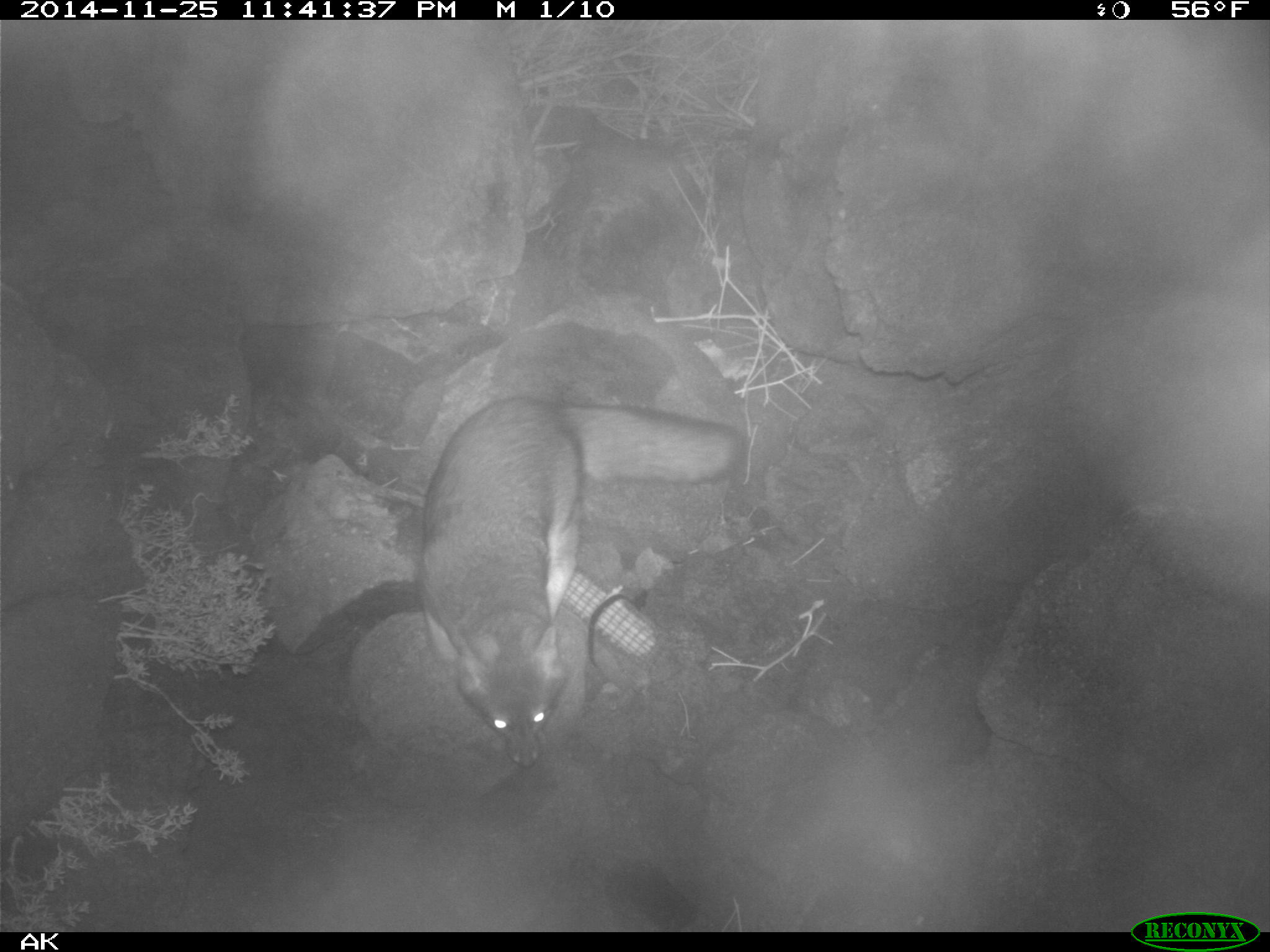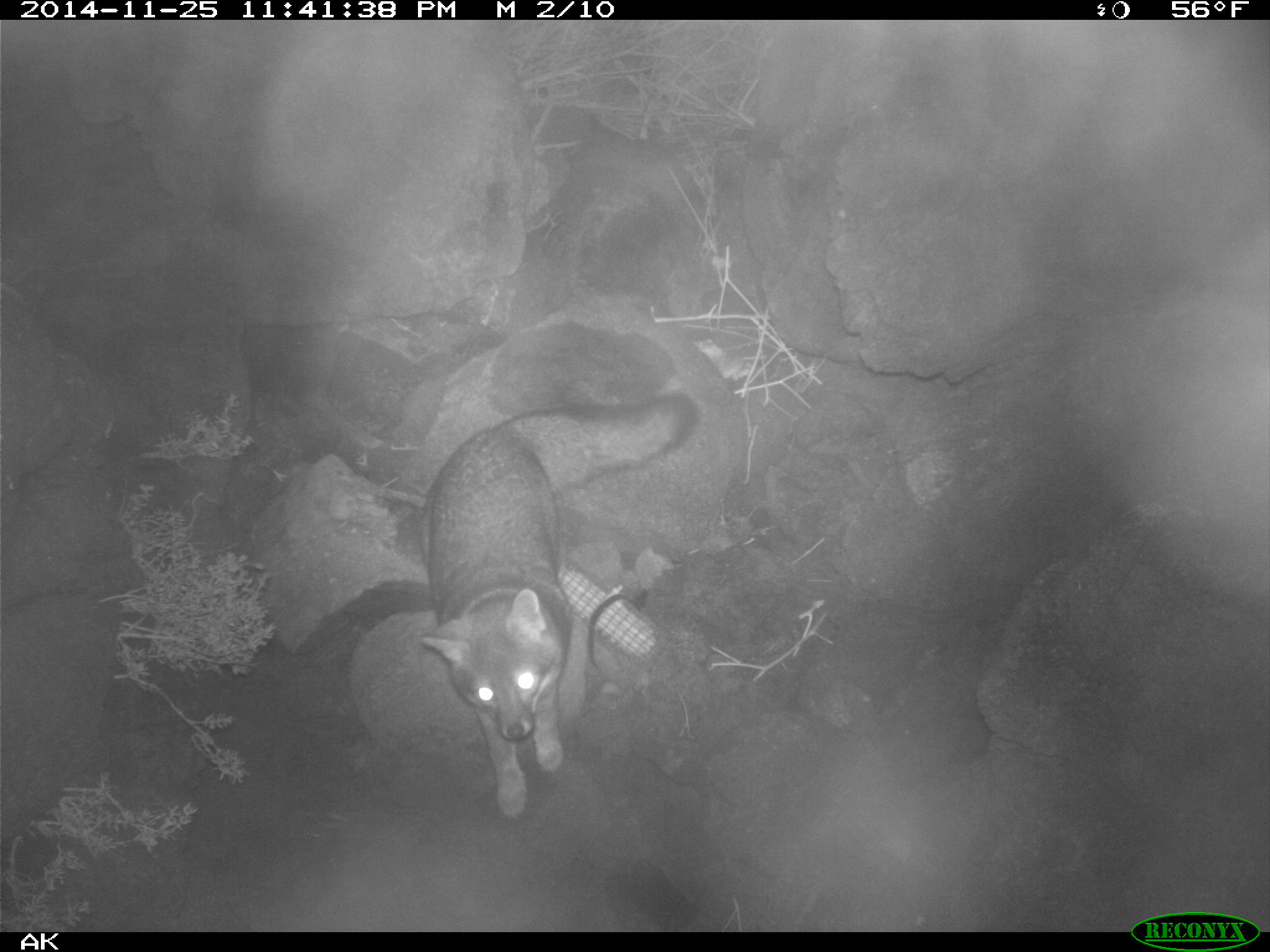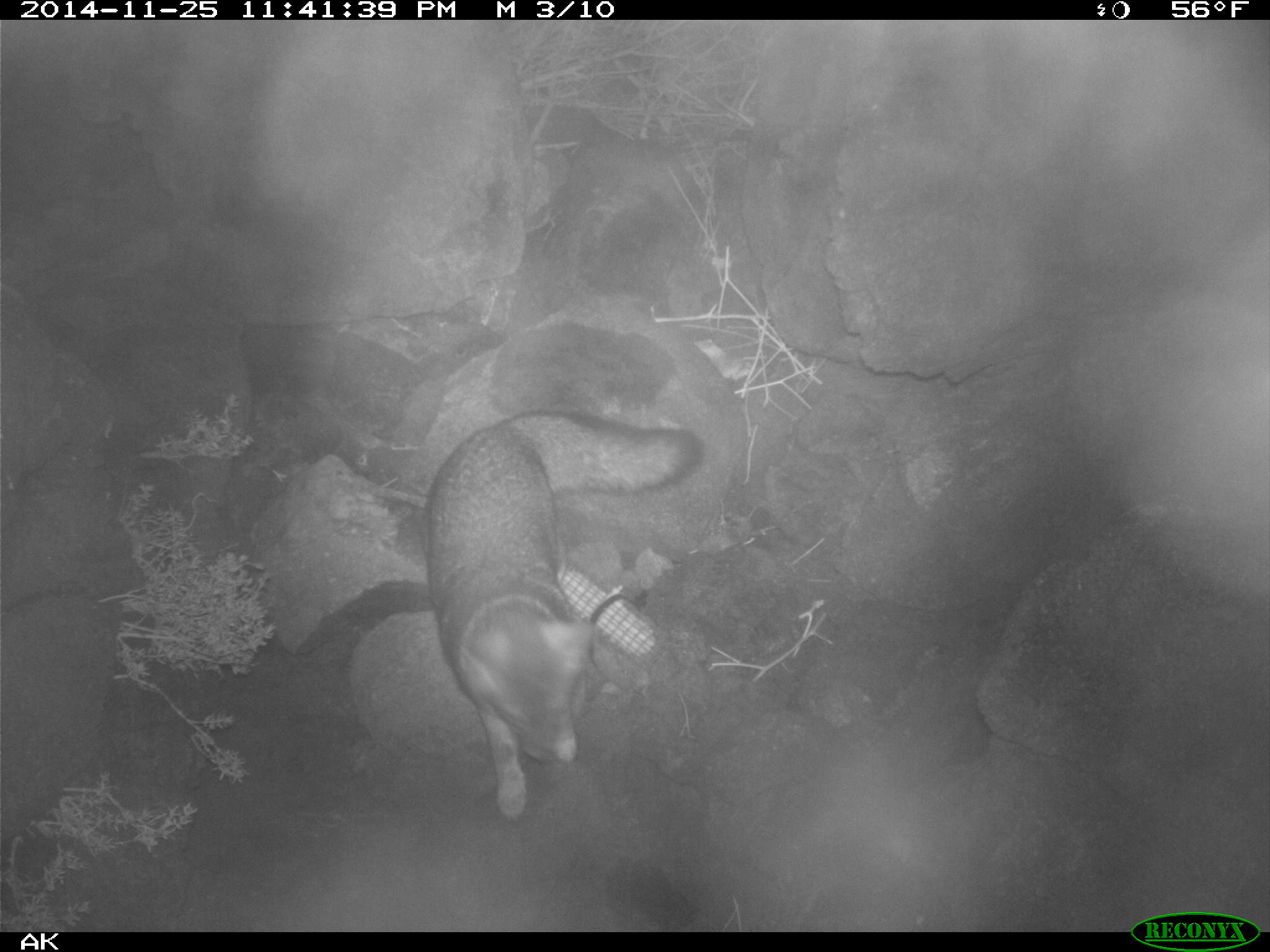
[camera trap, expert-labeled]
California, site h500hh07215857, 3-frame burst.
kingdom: Animalia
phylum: Chordata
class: Mammalia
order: Carnivora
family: Canidae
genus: Urocyon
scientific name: Urocyon littoralis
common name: island fox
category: fox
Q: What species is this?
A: Fox (island fox) (Urocyon littoralis).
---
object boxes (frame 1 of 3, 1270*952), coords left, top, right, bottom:
fox: 415, 394, 744, 768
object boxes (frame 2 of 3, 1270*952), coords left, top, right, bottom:
fox: 418, 389, 701, 824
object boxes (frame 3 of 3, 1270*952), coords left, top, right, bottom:
fox: 424, 408, 706, 823